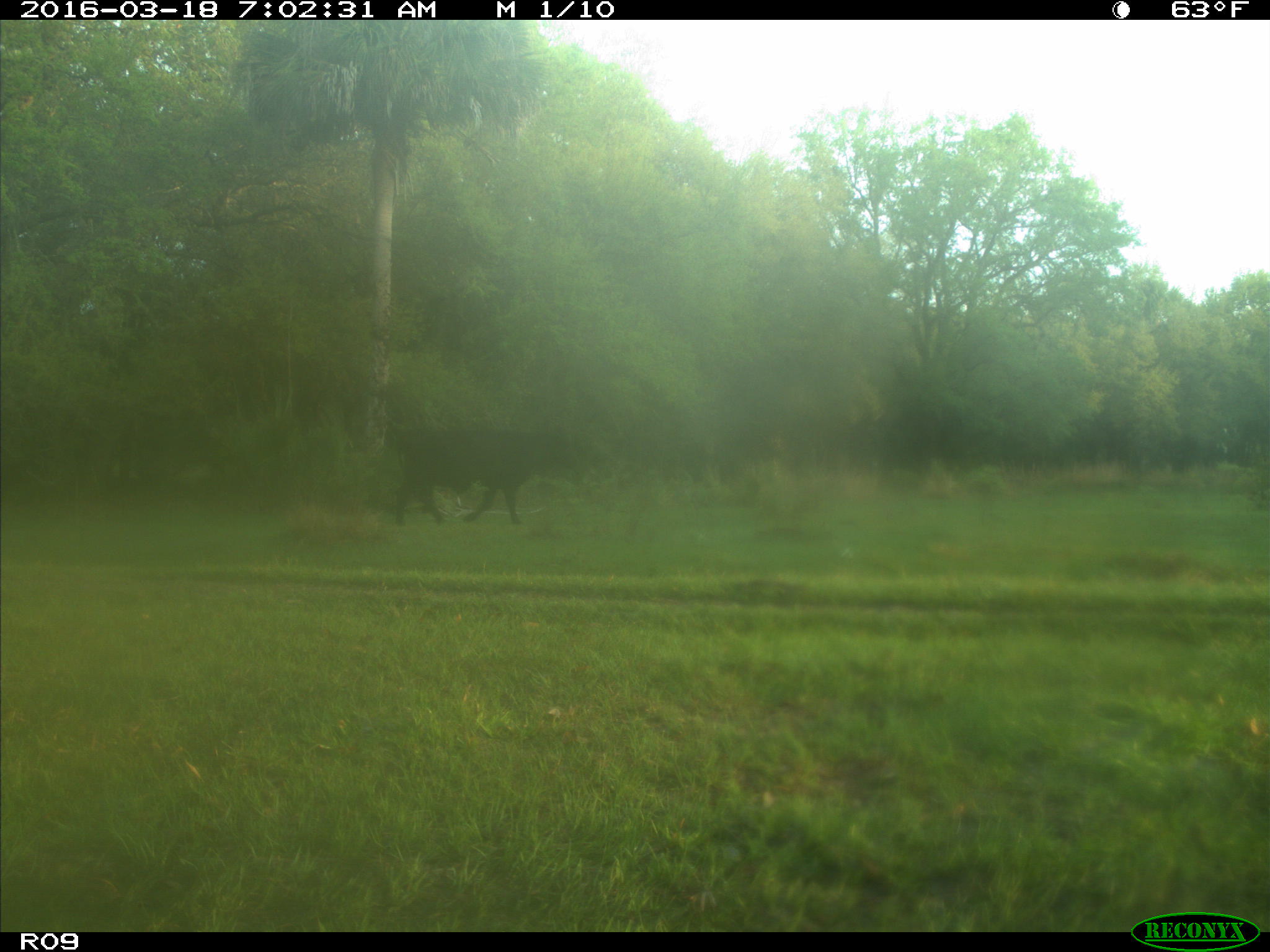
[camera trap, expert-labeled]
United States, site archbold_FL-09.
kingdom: Animalia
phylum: Chordata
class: Mammalia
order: Artiodactyla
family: Bovidae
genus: Bos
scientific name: Bos taurus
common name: domestic cow